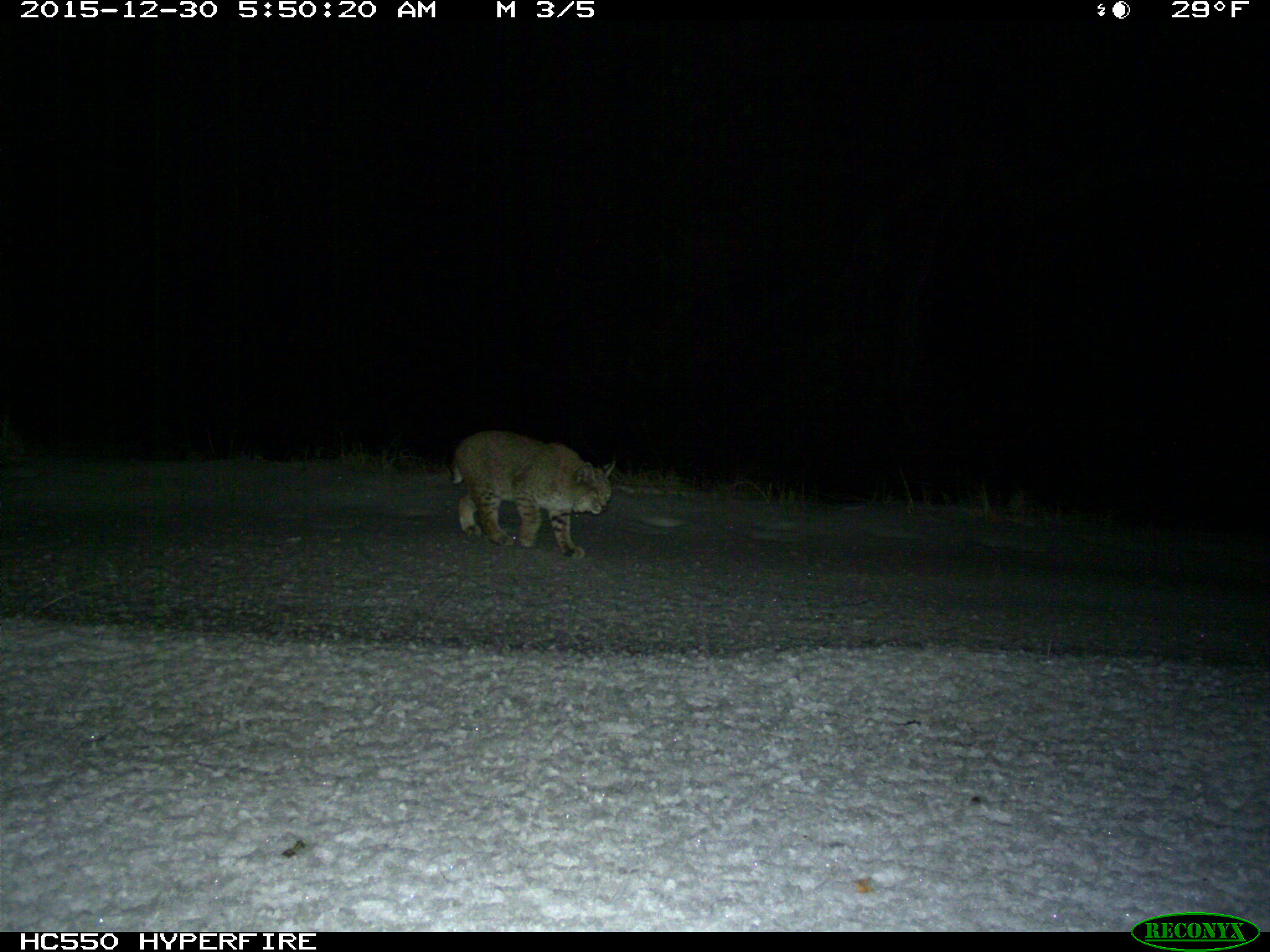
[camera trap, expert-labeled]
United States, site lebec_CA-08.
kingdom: Animalia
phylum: Chordata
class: Mammalia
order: Carnivora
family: Felidae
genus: Lynx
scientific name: Lynx rufus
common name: bobcat